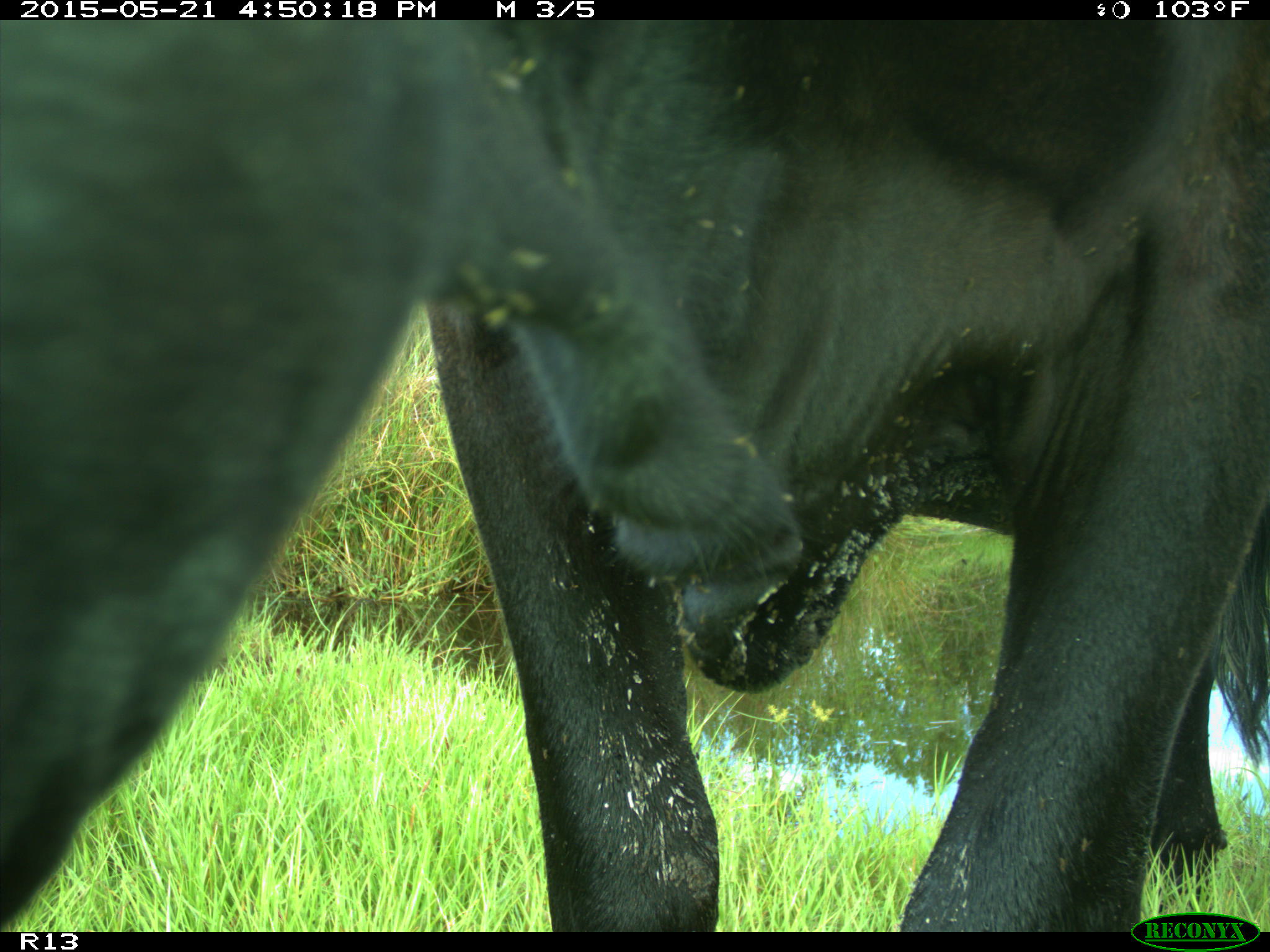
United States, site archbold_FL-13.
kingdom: Animalia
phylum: Chordata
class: Mammalia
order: Artiodactyla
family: Bovidae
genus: Bos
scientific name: Bos taurus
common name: domestic cow